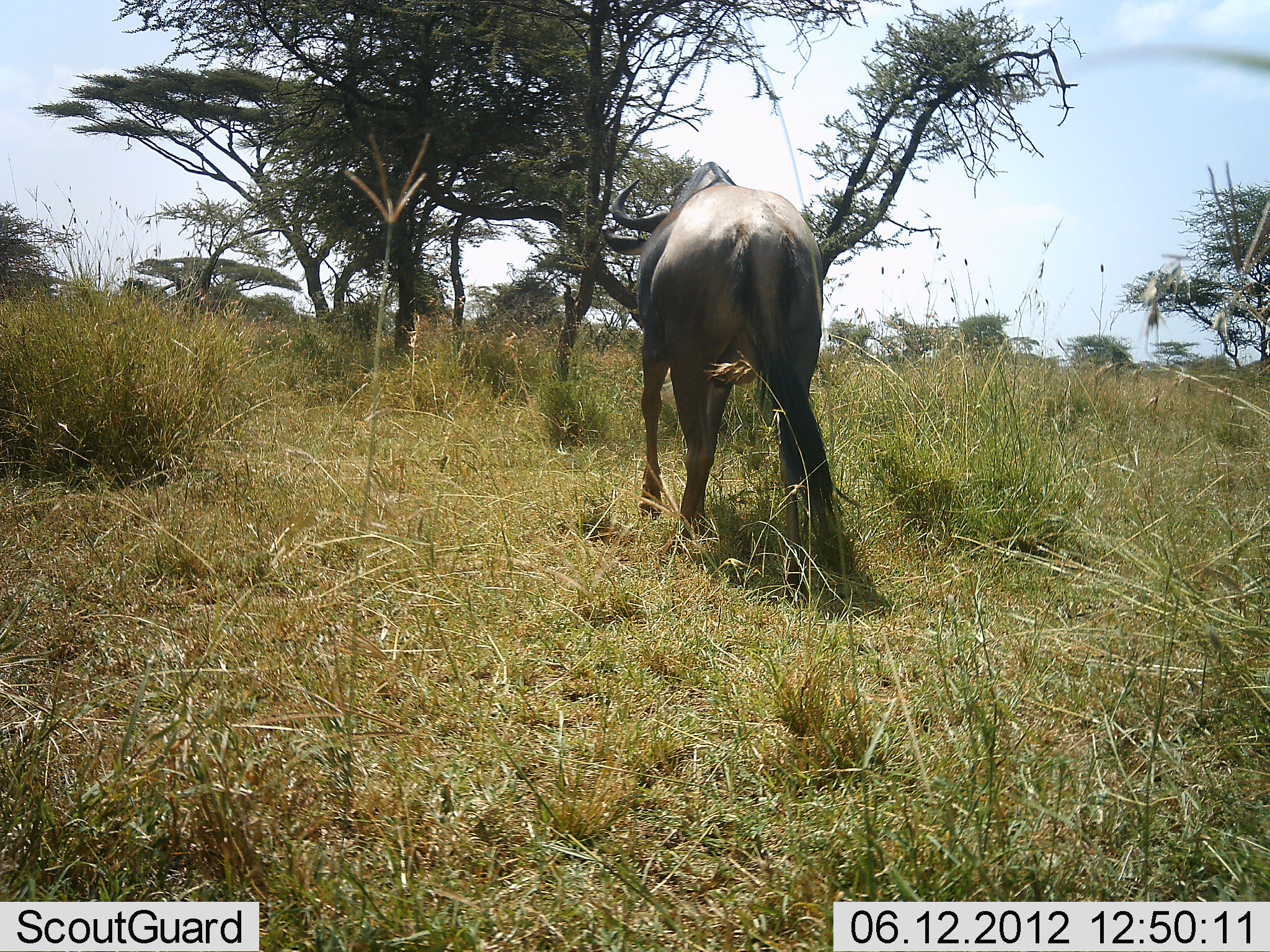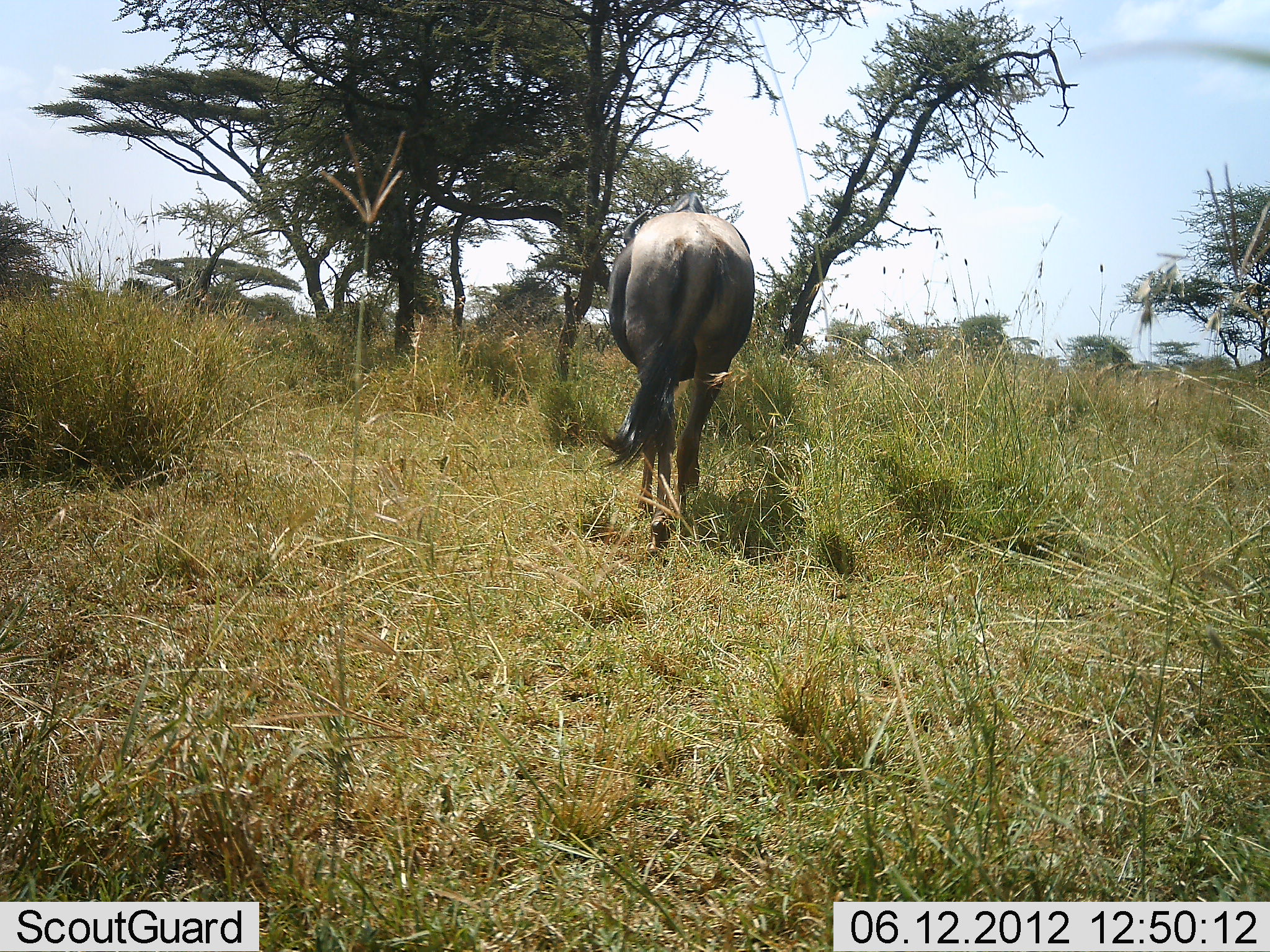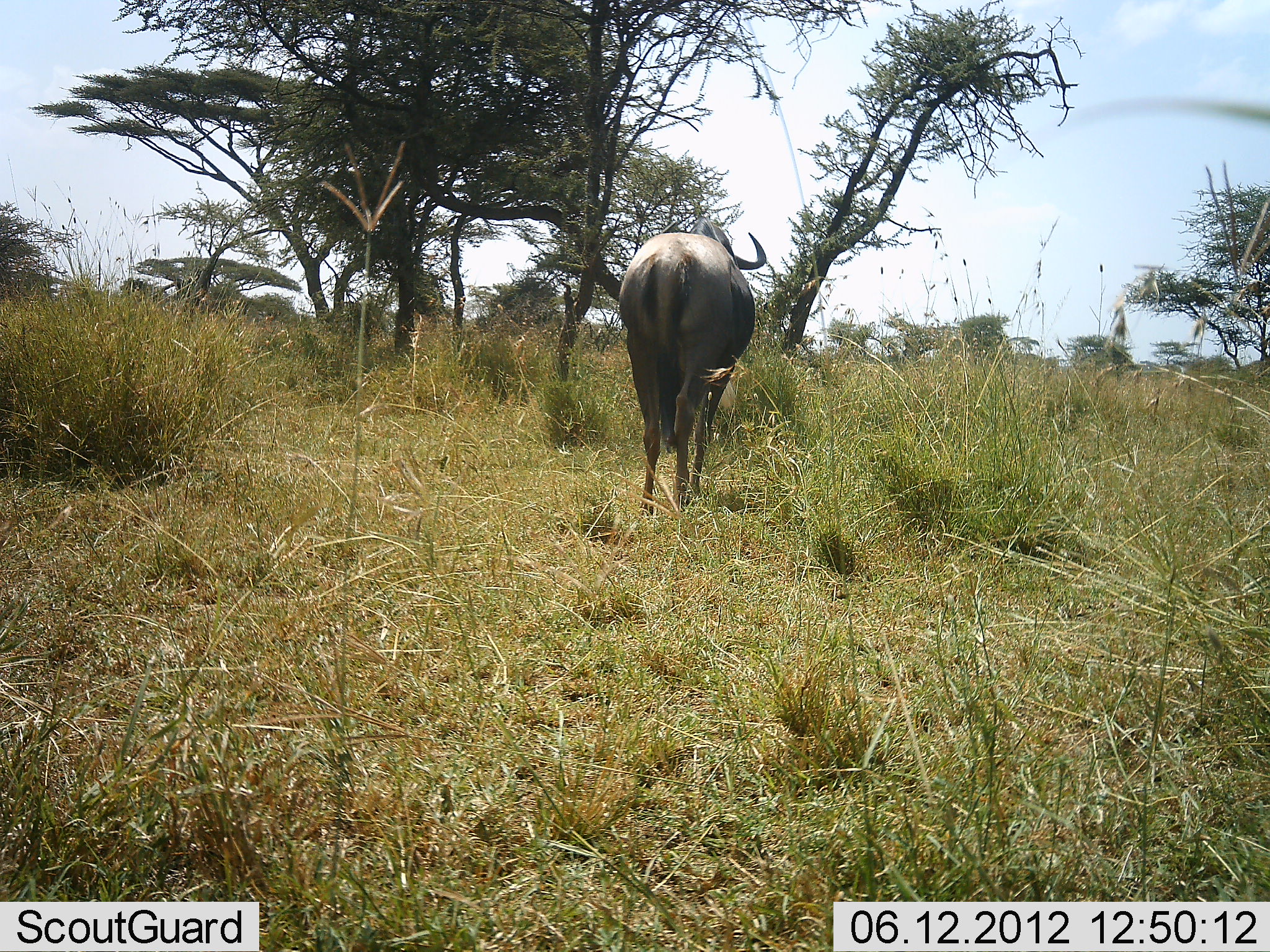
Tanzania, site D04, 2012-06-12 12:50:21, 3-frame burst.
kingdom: Animalia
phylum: Chordata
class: Mammalia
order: Artiodactyla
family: Bovidae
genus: Connochaetes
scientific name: Connochaetes taurinus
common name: blue wildebeest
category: wildebeest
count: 1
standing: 0%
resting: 0%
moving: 90%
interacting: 0%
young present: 0%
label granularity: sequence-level